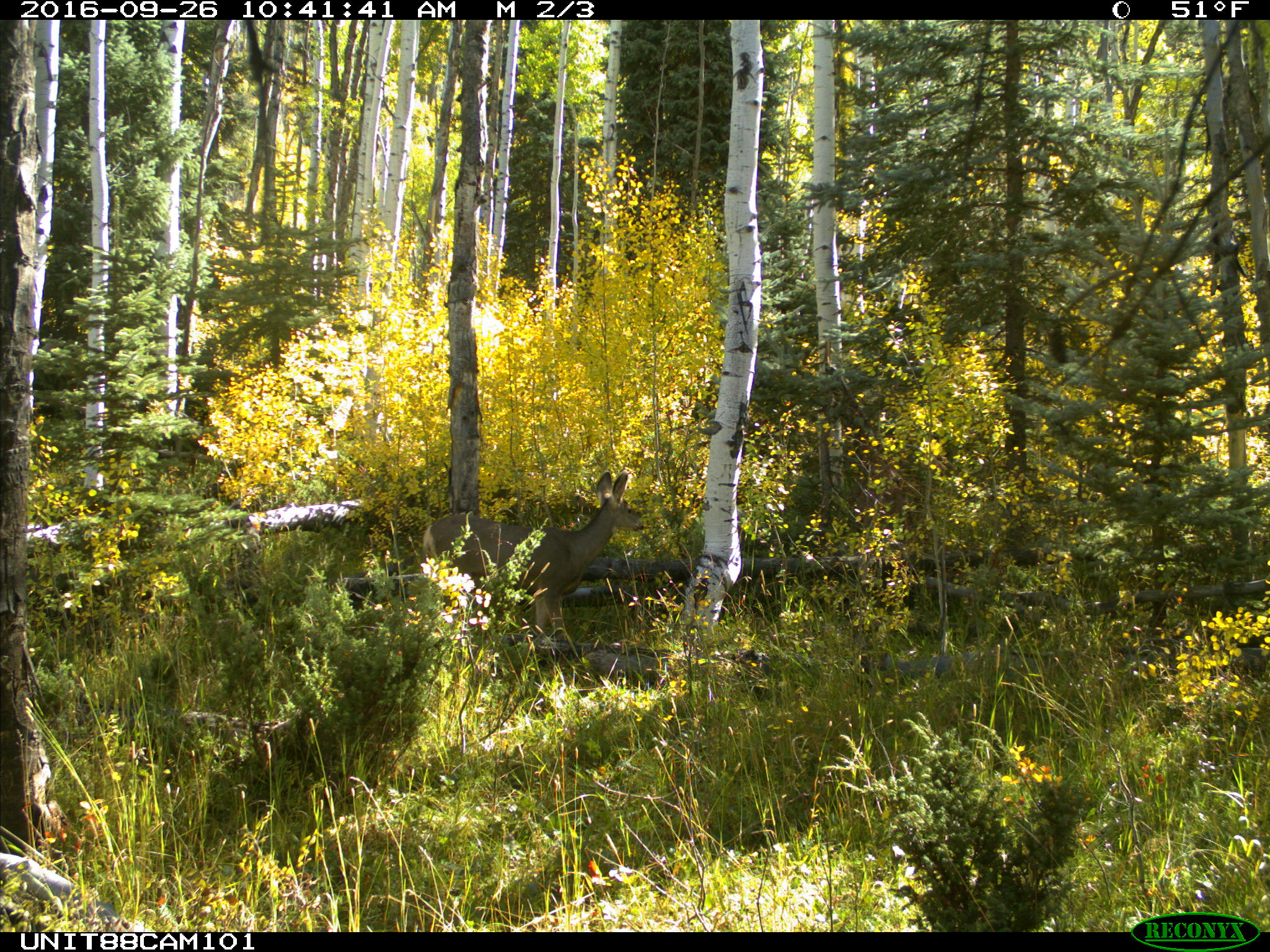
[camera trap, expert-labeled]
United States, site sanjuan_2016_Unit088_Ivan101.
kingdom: Animalia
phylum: Chordata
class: Mammalia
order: Artiodactyla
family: Cervidae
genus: Odocoileus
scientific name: Odocoileus hemionus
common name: mule deer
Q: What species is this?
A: Odocoileus hemionus (mule deer).